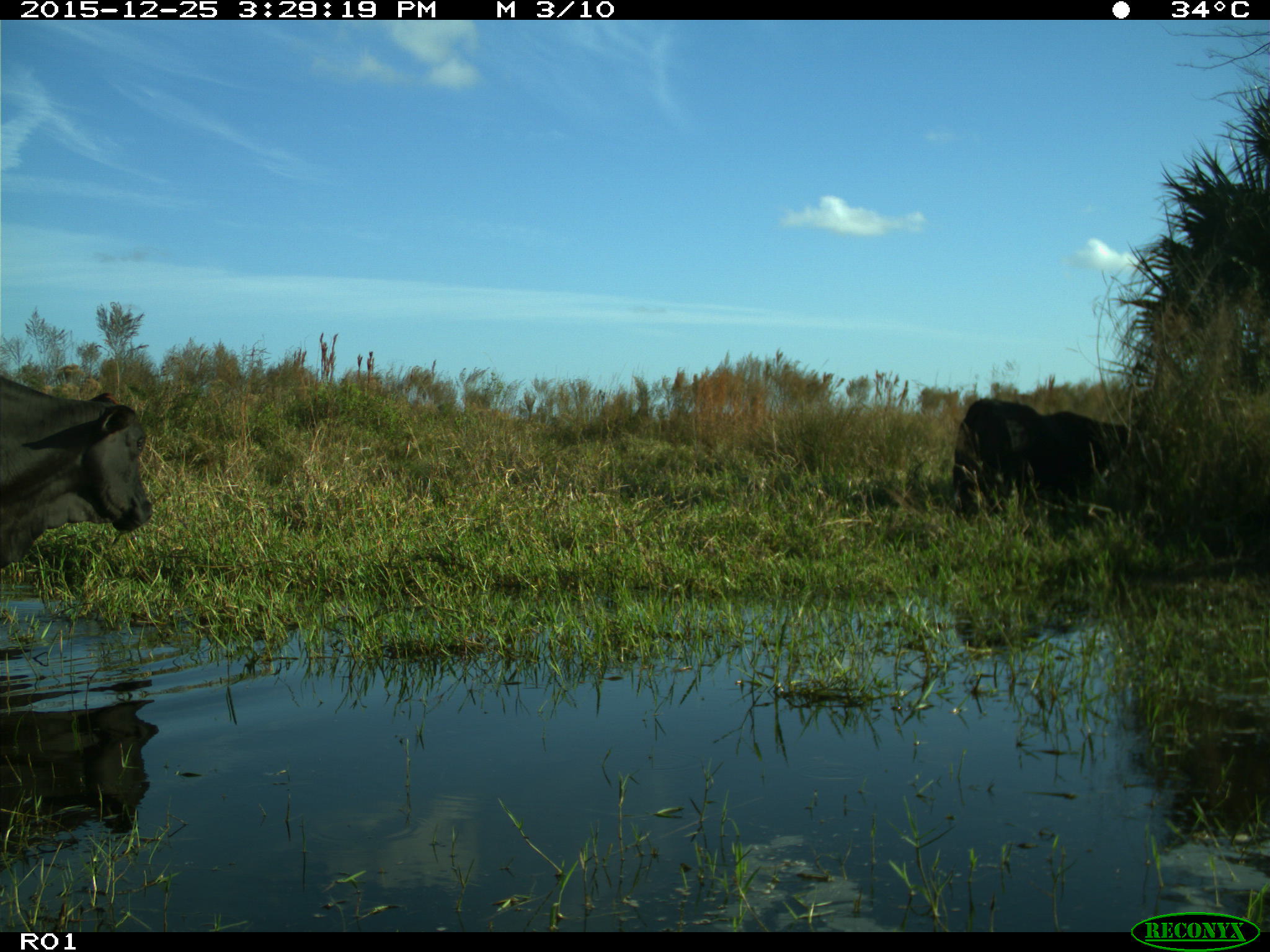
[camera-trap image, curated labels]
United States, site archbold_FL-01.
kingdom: Animalia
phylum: Chordata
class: Mammalia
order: Artiodactyla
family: Bovidae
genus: Bos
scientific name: Bos taurus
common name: domestic cow